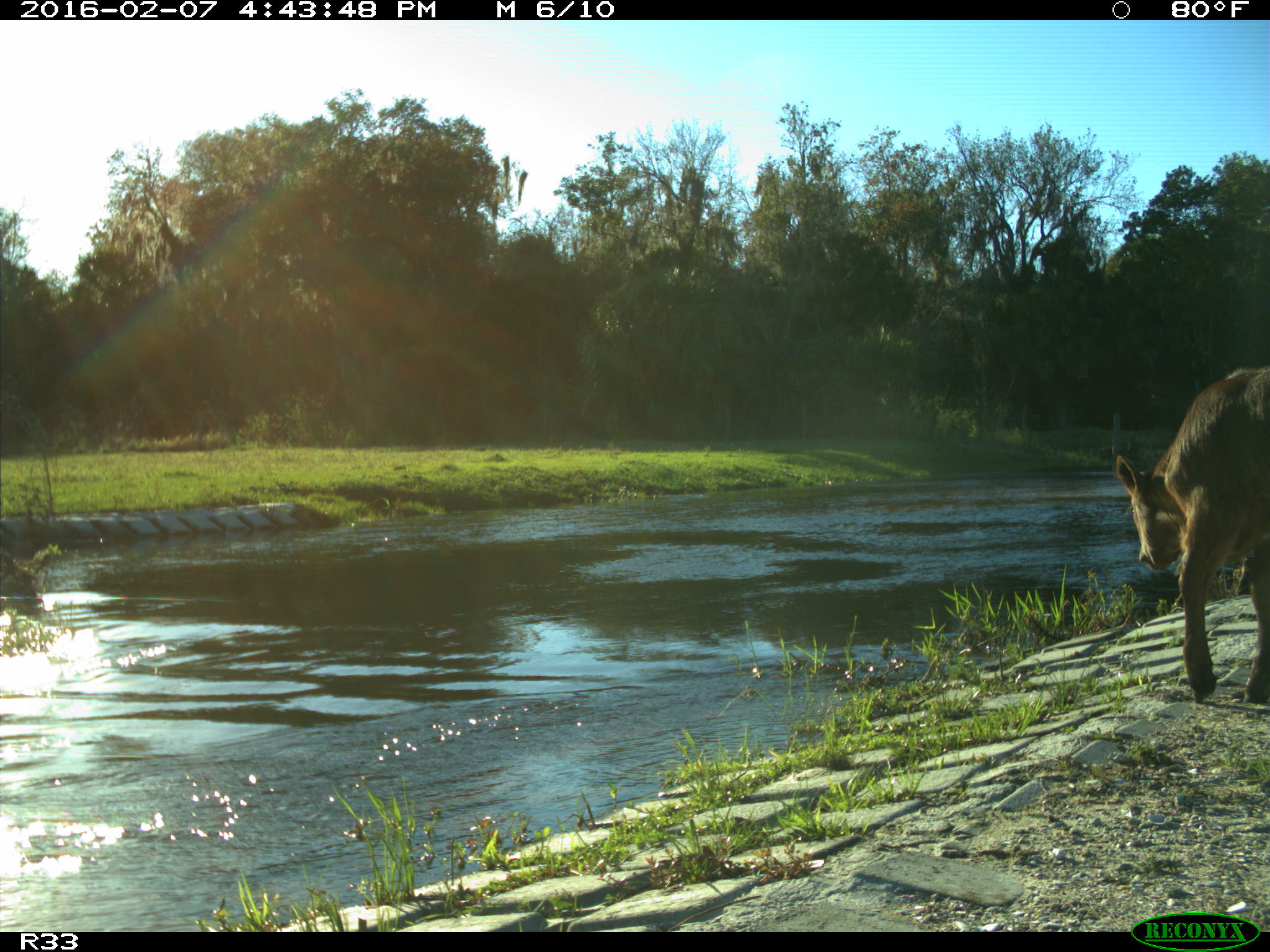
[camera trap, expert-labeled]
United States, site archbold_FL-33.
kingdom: Animalia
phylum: Chordata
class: Mammalia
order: Artiodactyla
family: Bovidae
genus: Bos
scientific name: Bos taurus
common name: domestic cow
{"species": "Bos taurus (domestic cow)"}